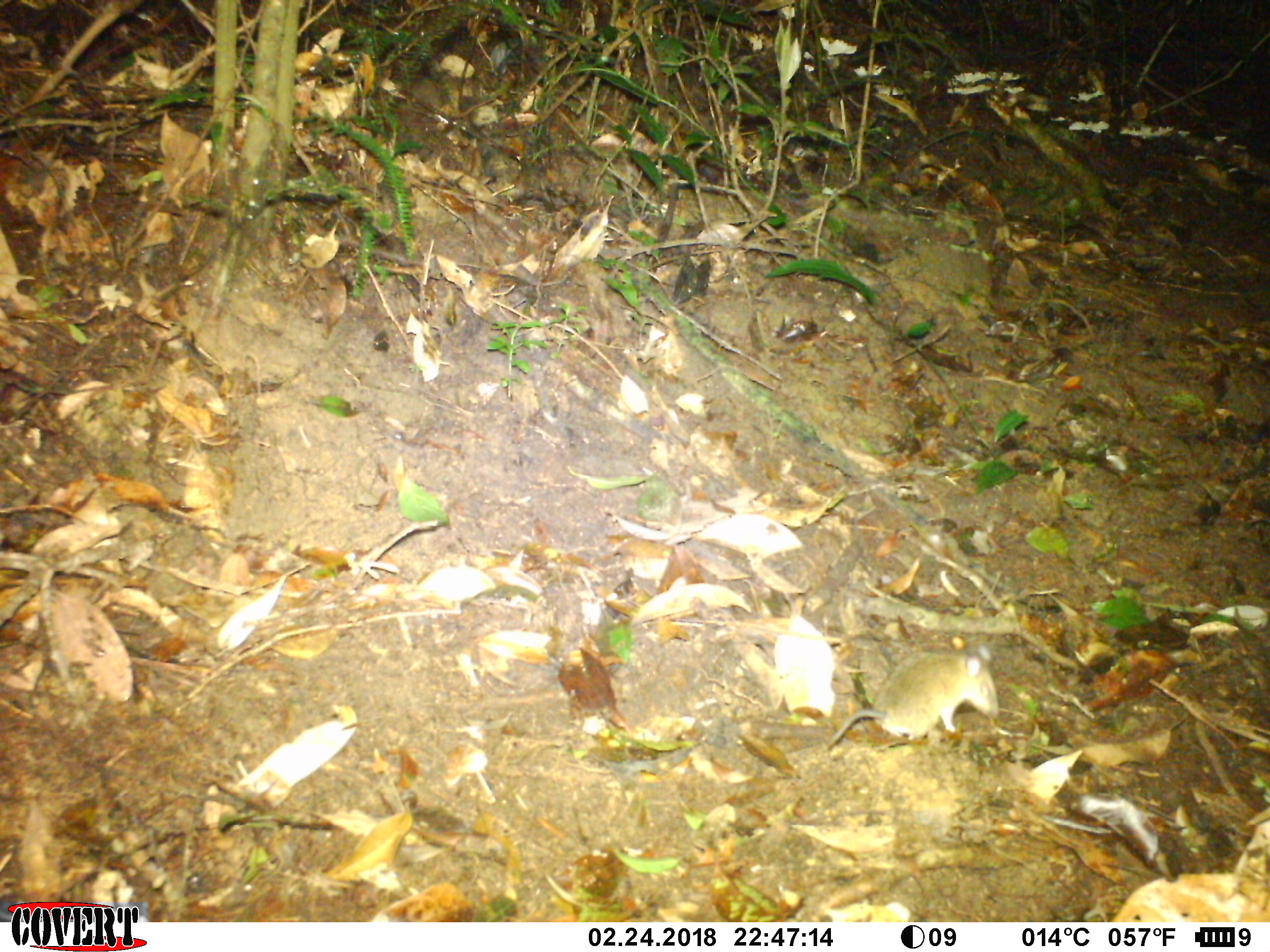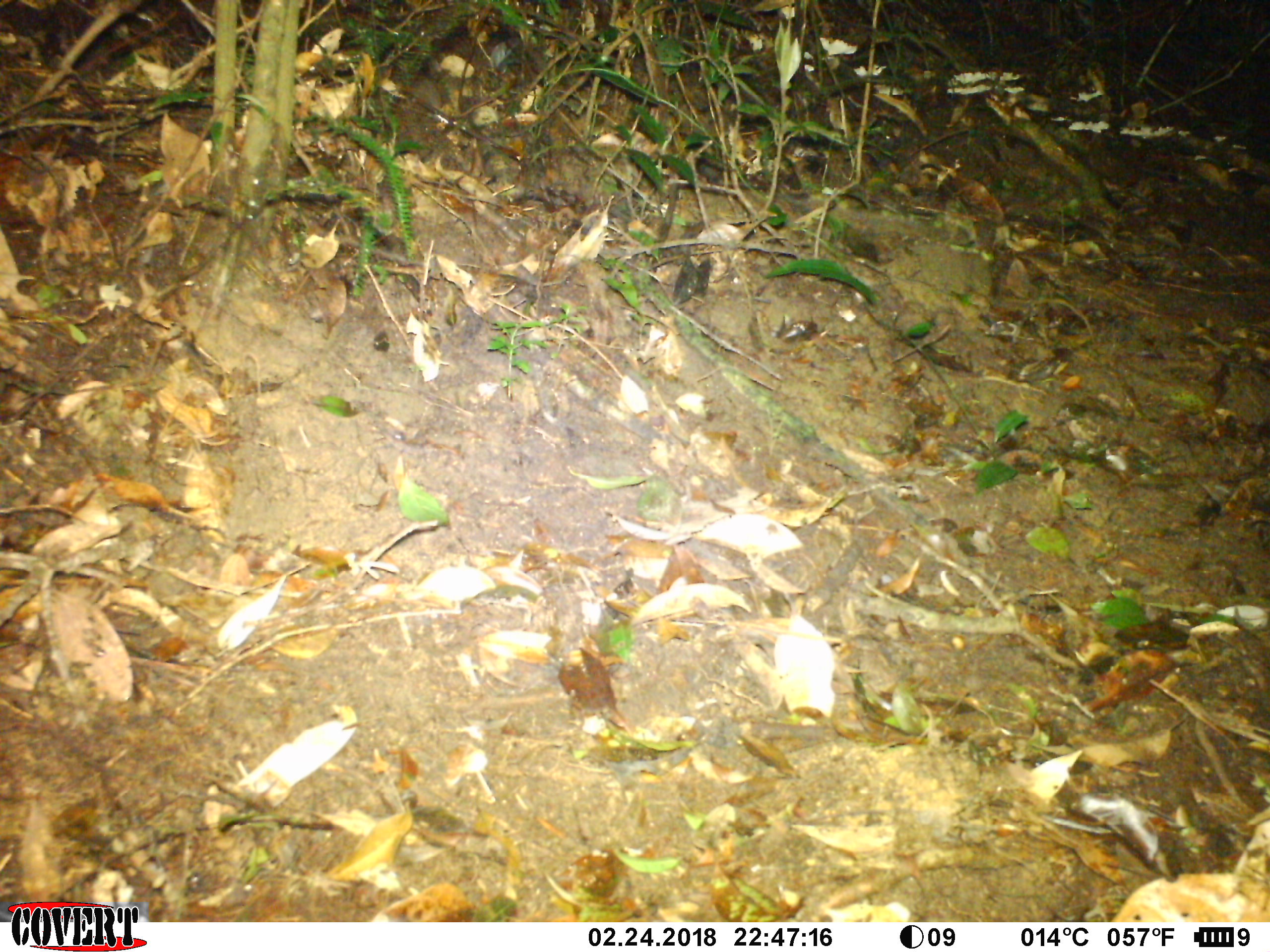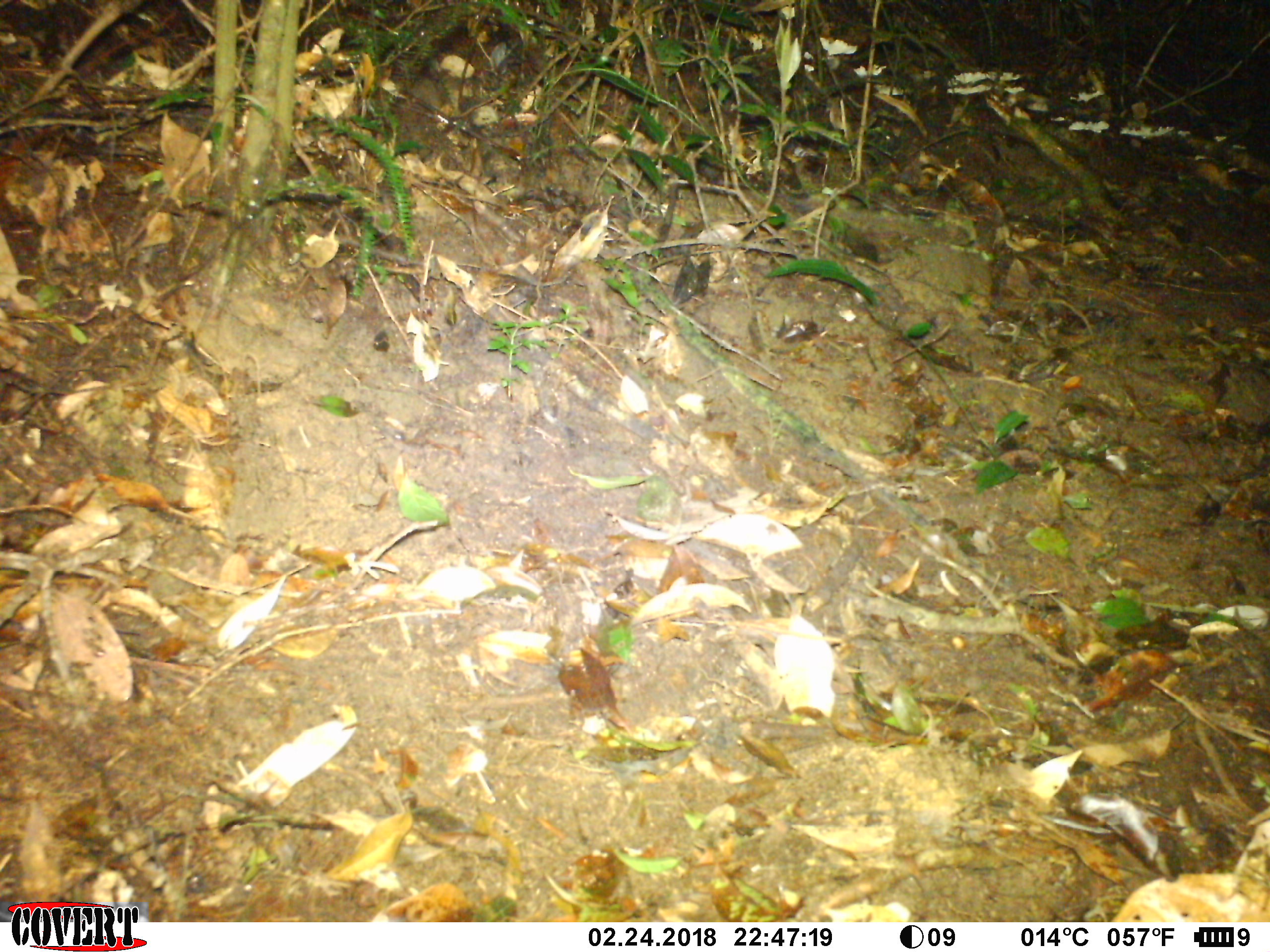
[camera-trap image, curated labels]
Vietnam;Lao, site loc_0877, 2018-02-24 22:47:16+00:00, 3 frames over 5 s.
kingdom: Animalia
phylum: Chordata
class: Mammalia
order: Rodentia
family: Muridae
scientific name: Muridae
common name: old-world mice and rats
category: unidentified murid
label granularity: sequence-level